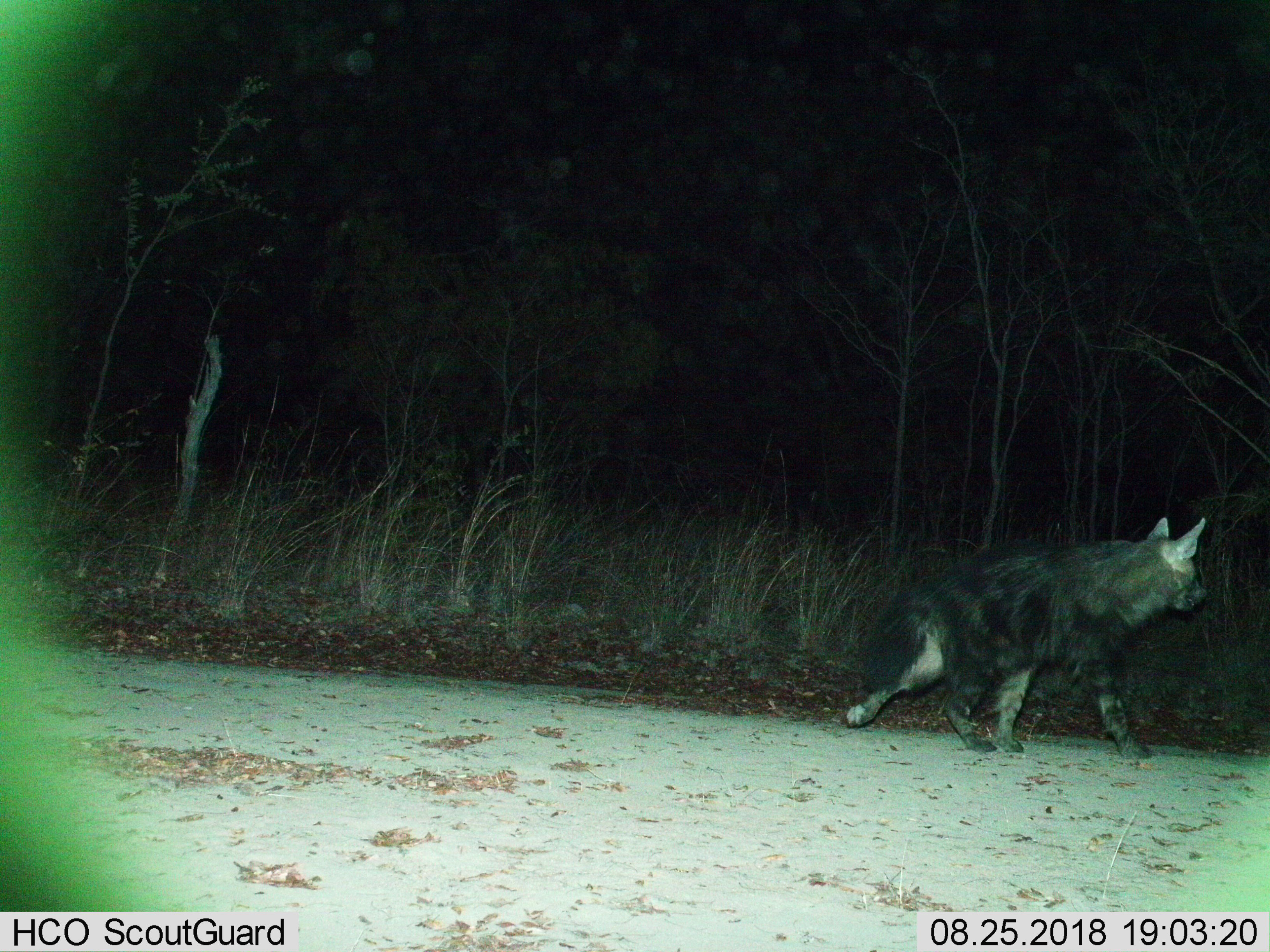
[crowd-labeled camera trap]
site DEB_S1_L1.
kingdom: Animalia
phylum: Chordata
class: Mammalia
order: Carnivora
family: Hyaenidae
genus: Parahyaena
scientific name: Parahyaena brunnea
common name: brown hyena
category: hyenabrown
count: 1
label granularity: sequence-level